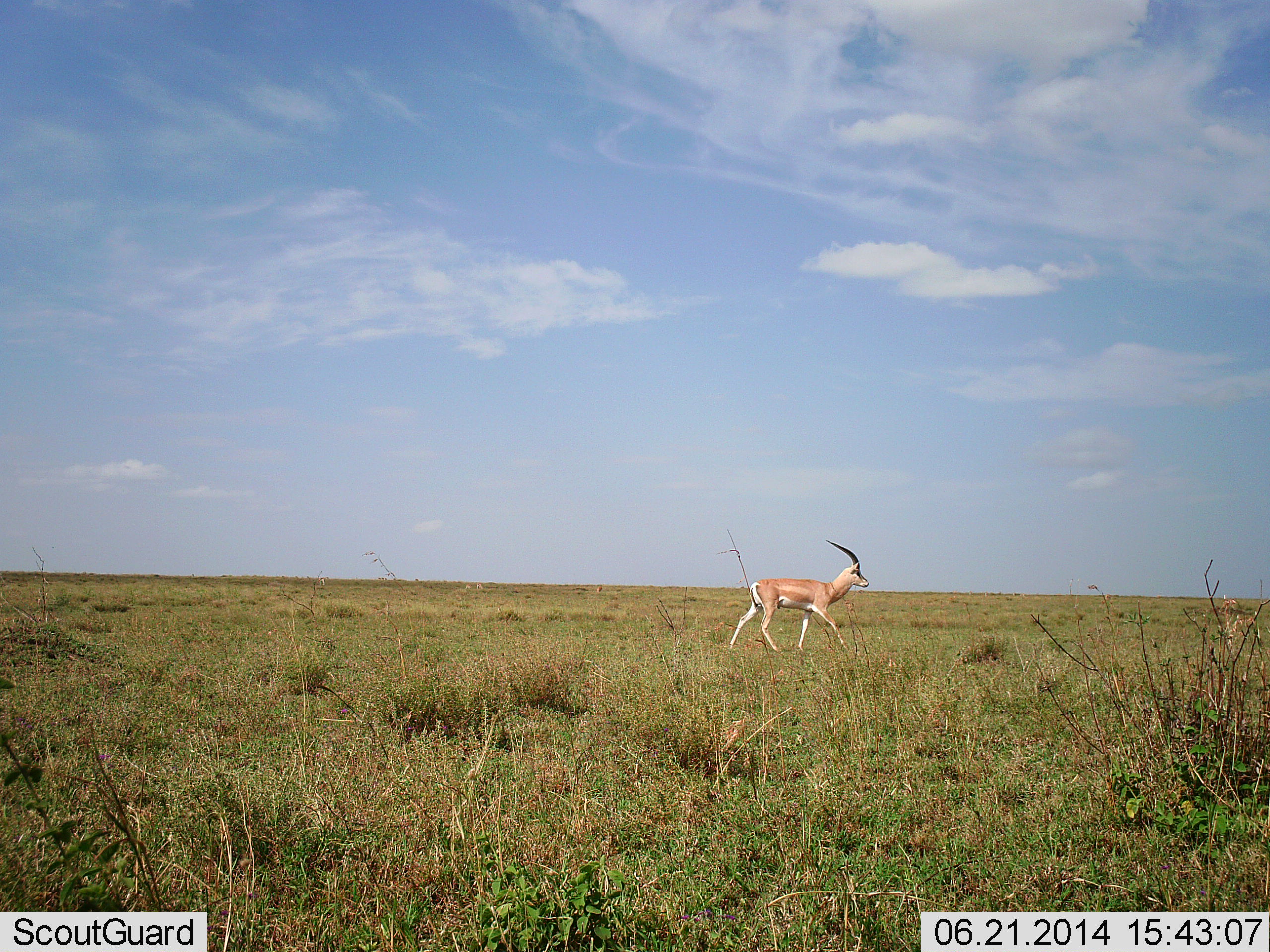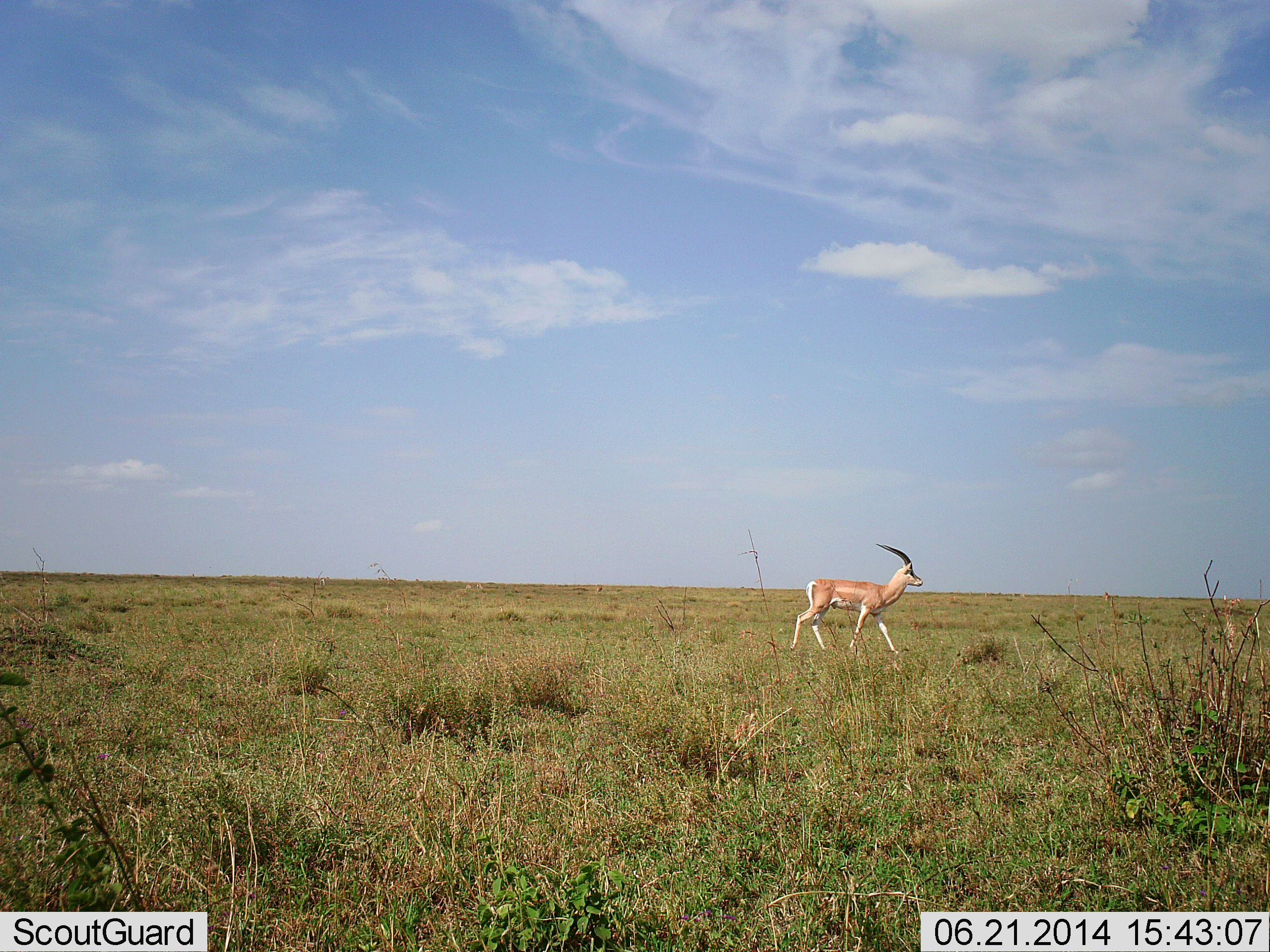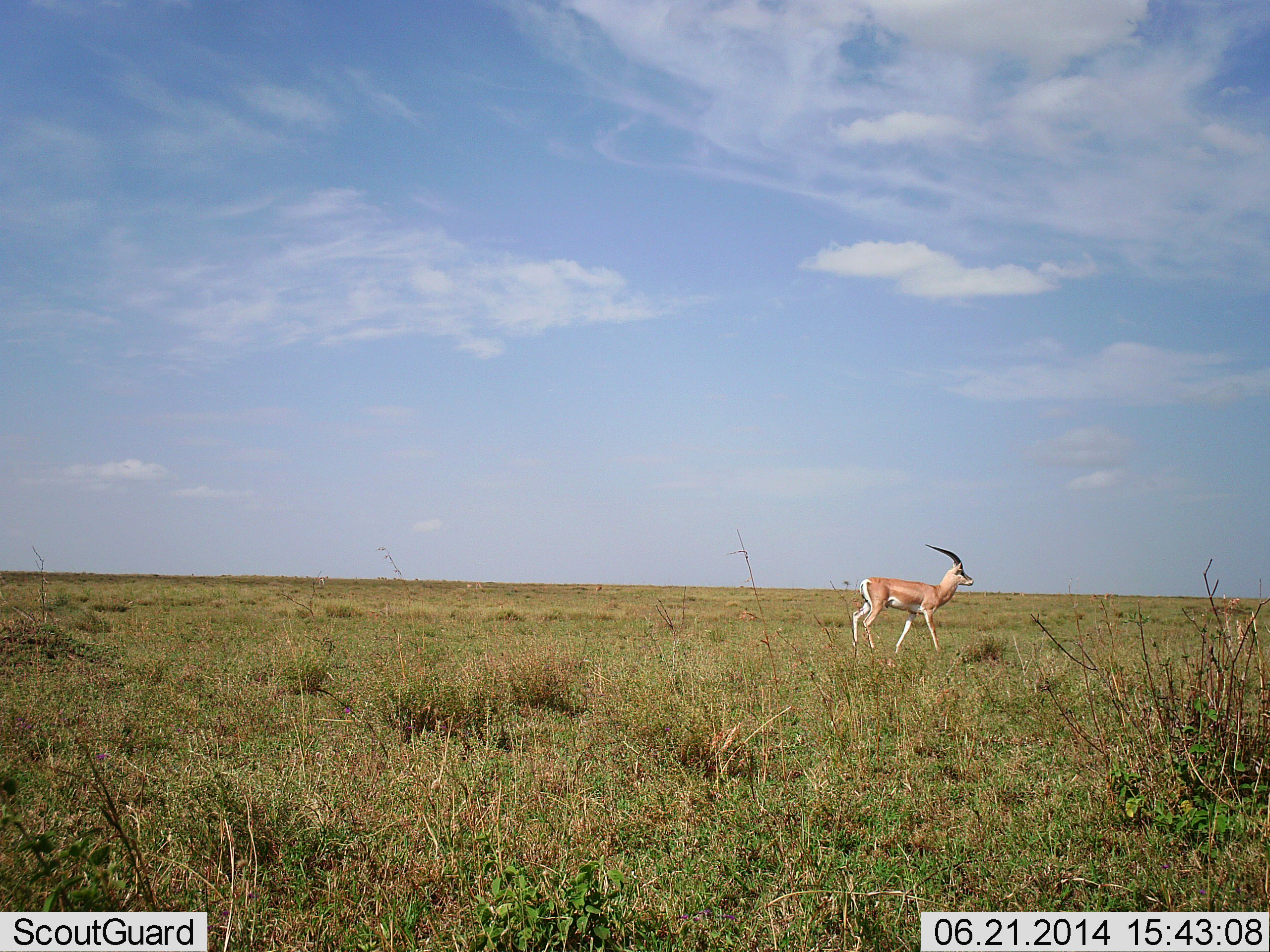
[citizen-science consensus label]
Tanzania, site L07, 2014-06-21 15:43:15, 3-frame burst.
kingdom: Animalia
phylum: Chordata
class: Mammalia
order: Artiodactyla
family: Bovidae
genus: Nanger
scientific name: Nanger granti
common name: grant's gazelle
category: gazellegrants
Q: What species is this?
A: Gazellegrants (grant's gazelle) (Nanger granti).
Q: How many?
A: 1.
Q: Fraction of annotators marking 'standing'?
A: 5%.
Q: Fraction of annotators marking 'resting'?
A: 0%.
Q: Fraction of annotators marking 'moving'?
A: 97%.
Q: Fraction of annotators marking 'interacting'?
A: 0%.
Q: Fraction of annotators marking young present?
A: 0%.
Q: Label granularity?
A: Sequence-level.